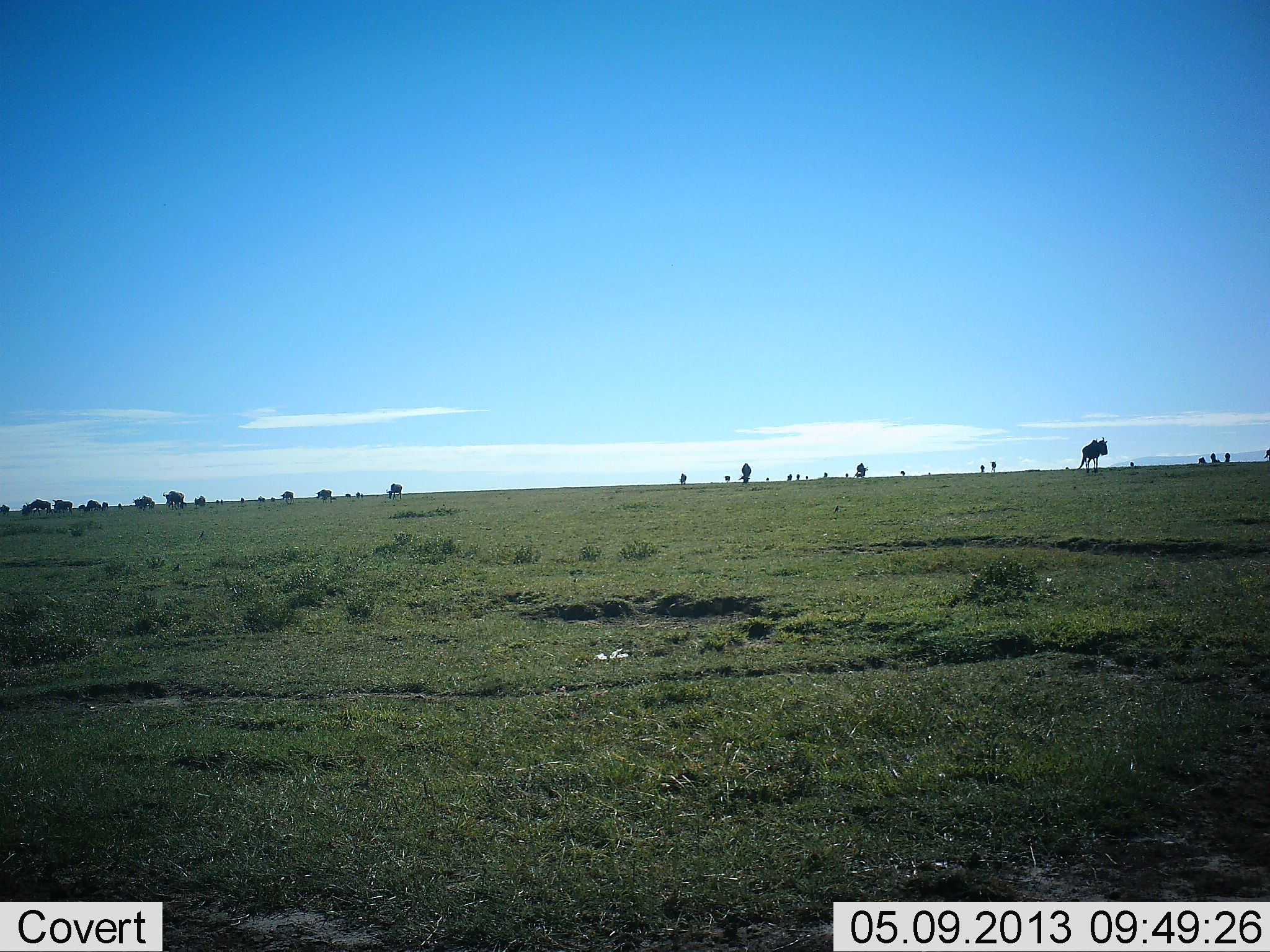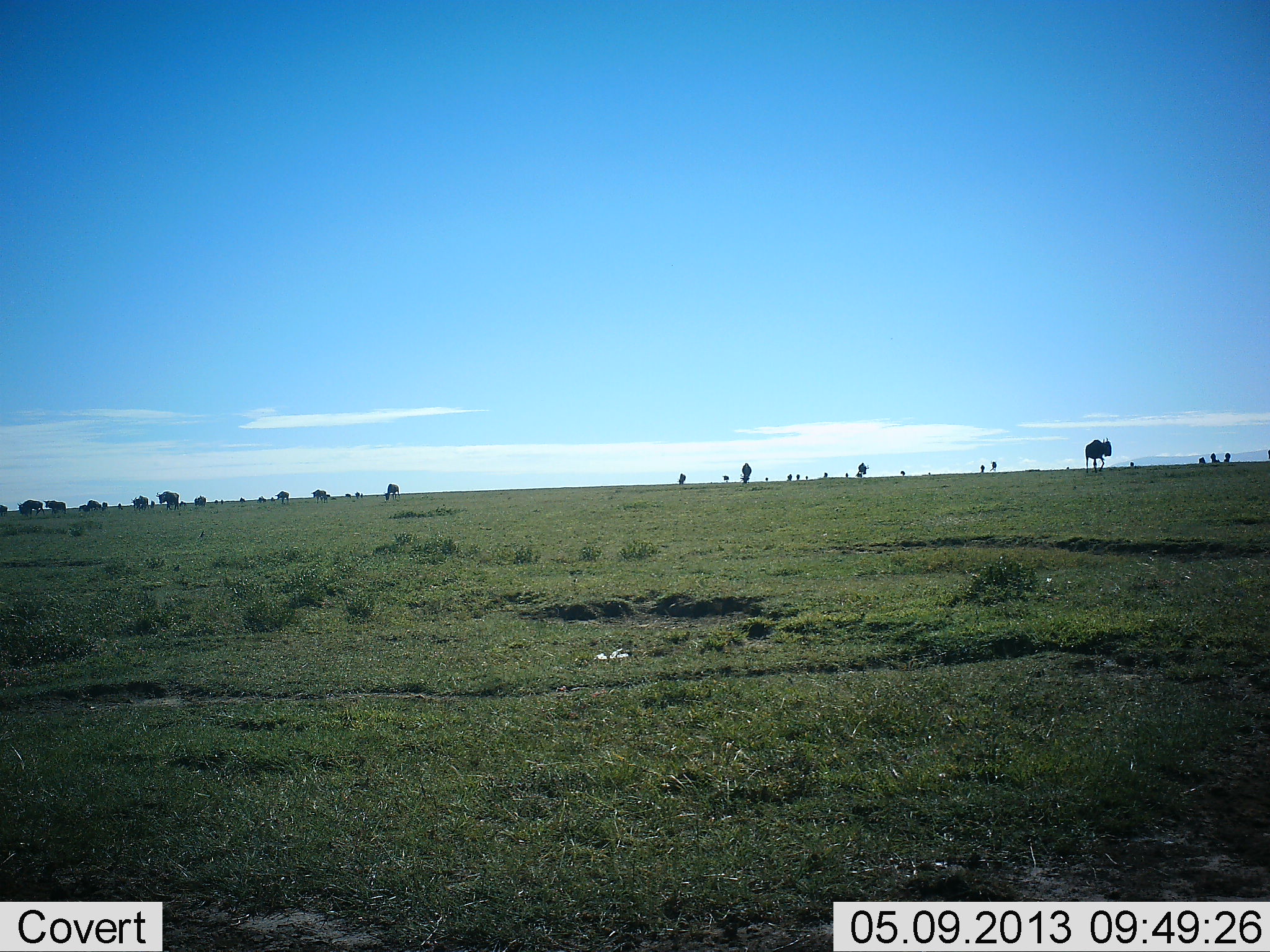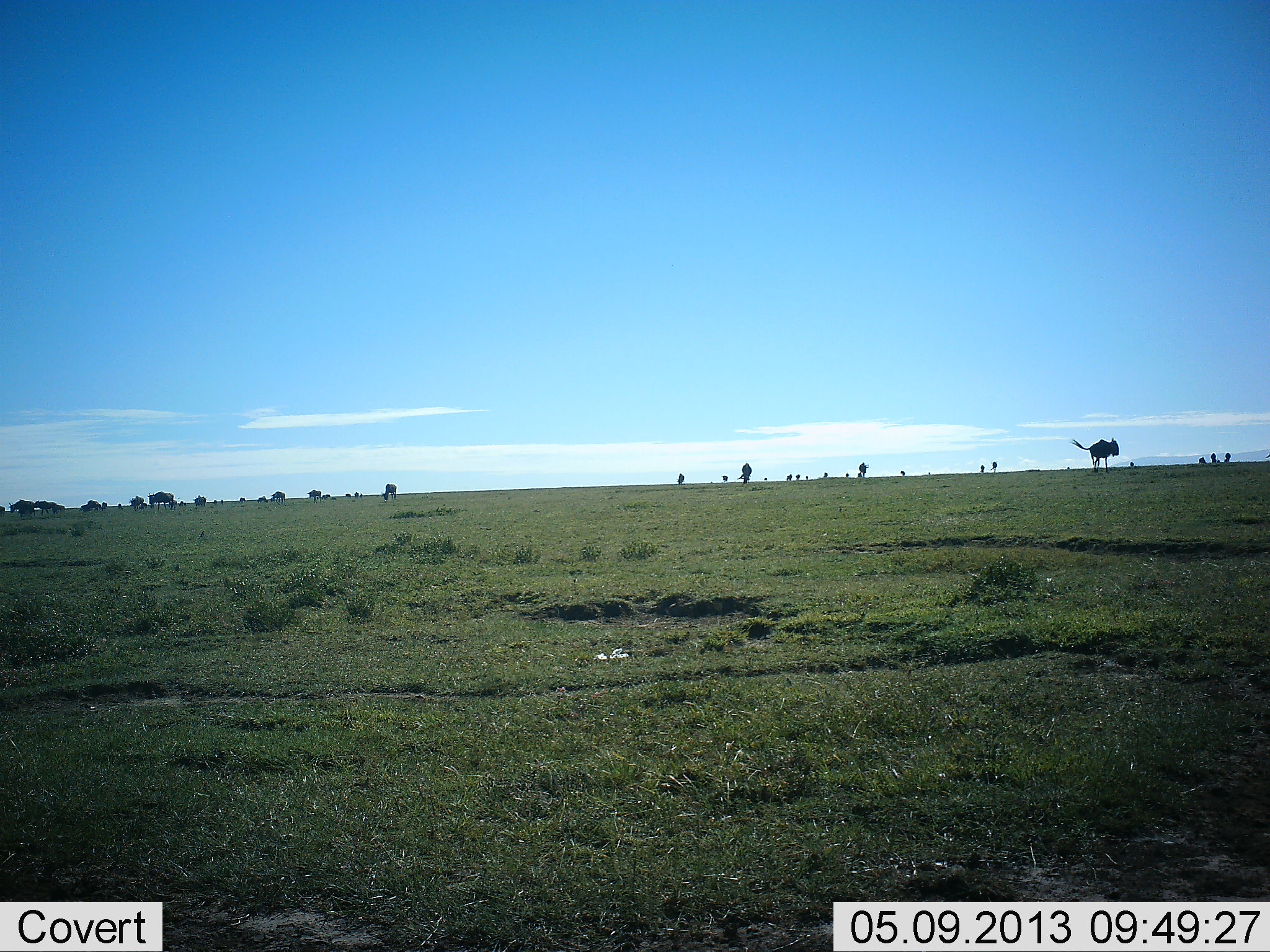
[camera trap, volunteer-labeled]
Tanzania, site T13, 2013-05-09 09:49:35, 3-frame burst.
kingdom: Animalia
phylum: Chordata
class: Mammalia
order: Artiodactyla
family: Bovidae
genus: Connochaetes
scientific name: Connochaetes taurinus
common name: blue wildebeest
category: wildebeest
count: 11-50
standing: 40%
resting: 0%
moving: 100%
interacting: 0%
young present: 0%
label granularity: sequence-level